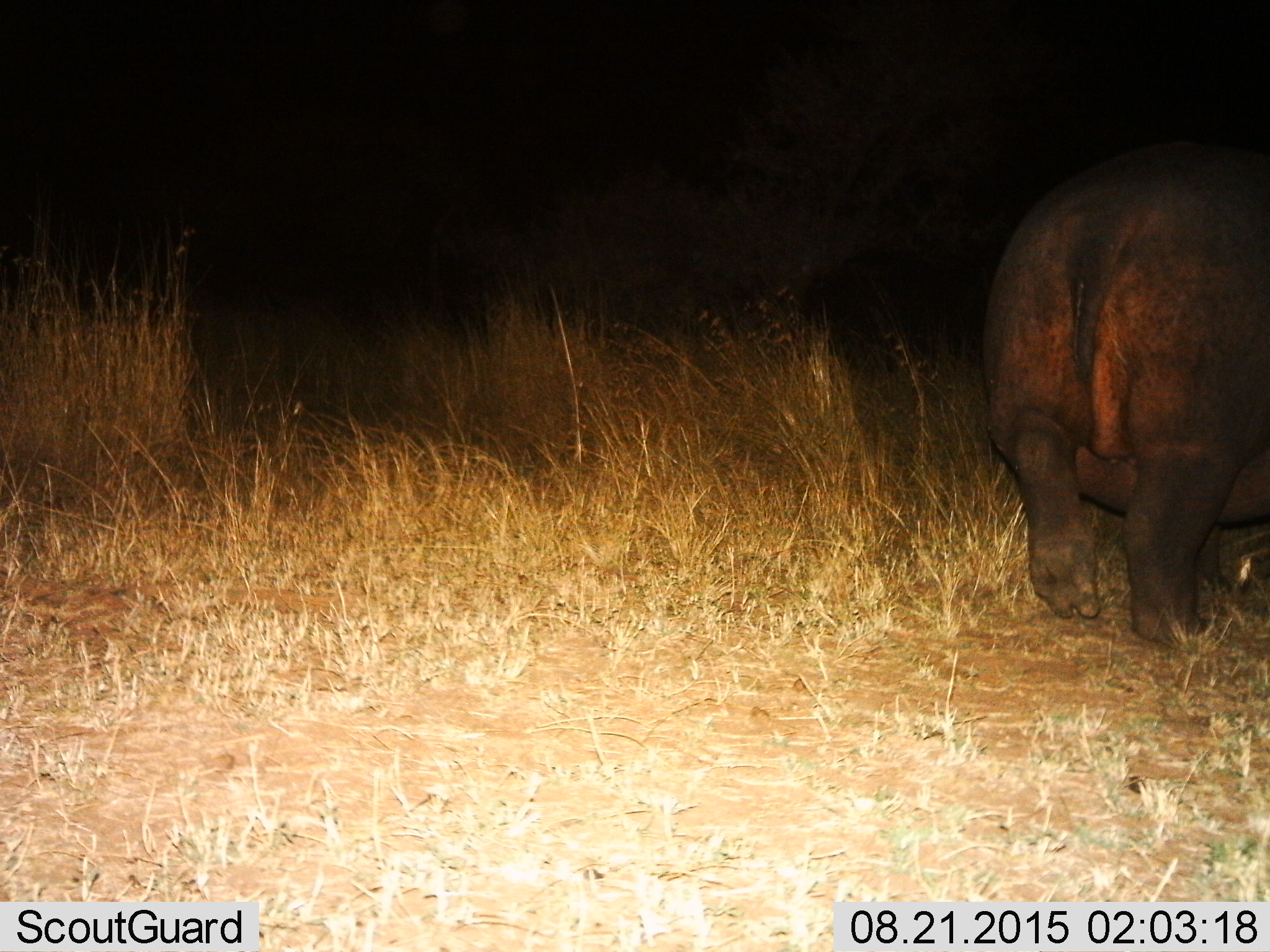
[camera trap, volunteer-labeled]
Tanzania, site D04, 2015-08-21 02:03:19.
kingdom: Animalia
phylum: Chordata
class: Mammalia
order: Artiodactyla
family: Hippopotamidae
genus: Hippopotamus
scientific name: Hippopotamus amphibius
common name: hippopotamus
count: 1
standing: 23%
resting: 0%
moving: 77%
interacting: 0%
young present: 0%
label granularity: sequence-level